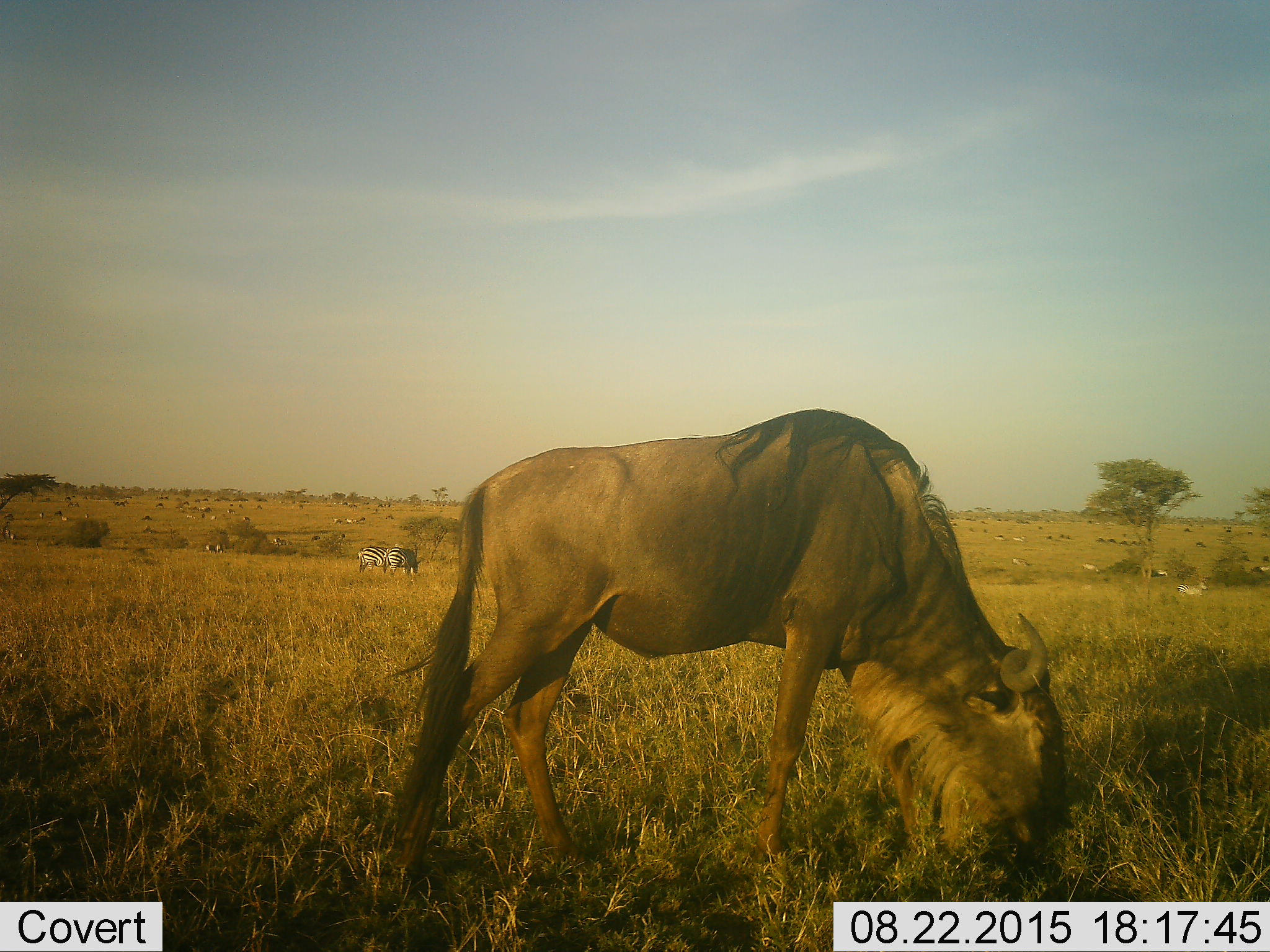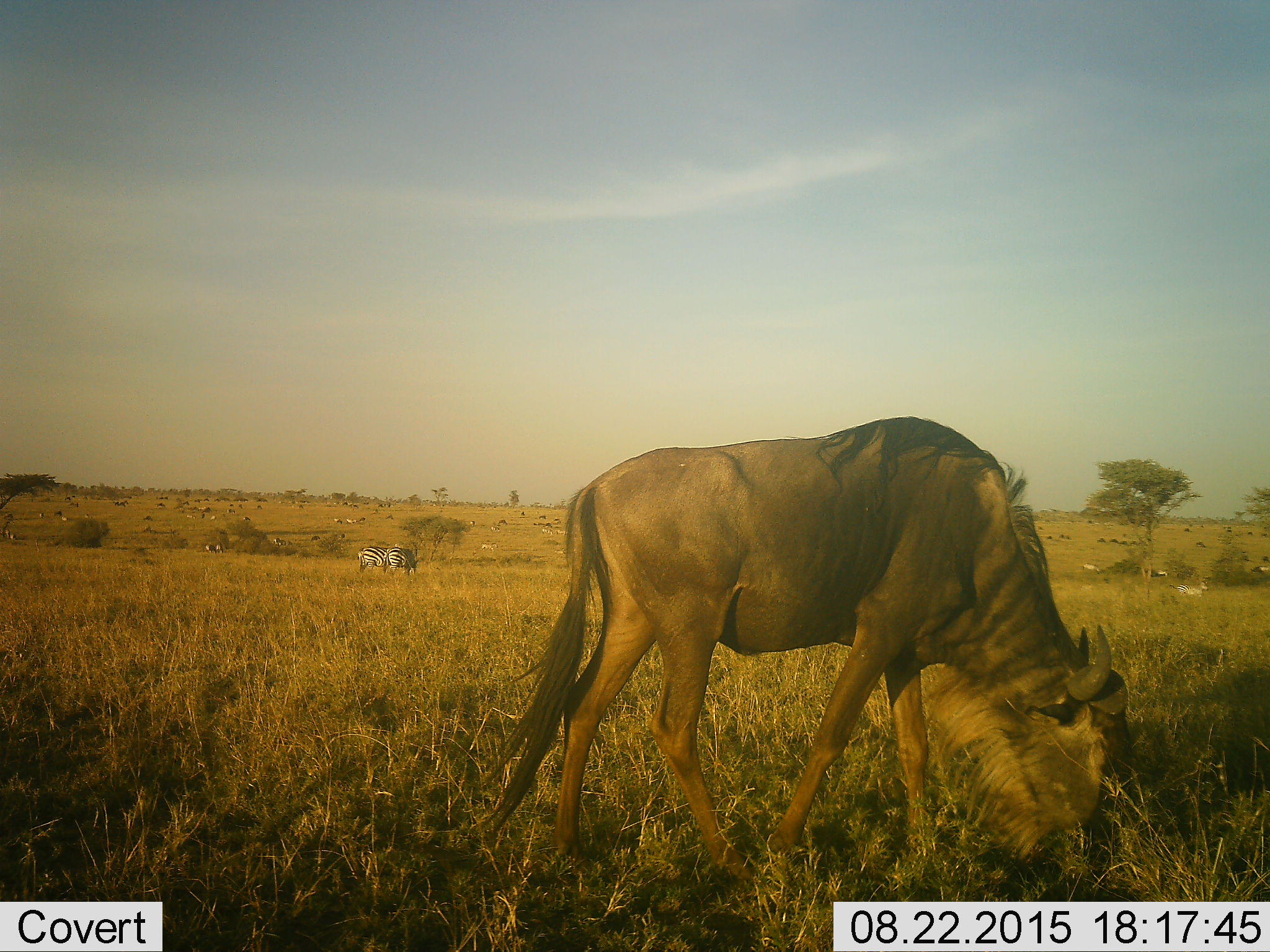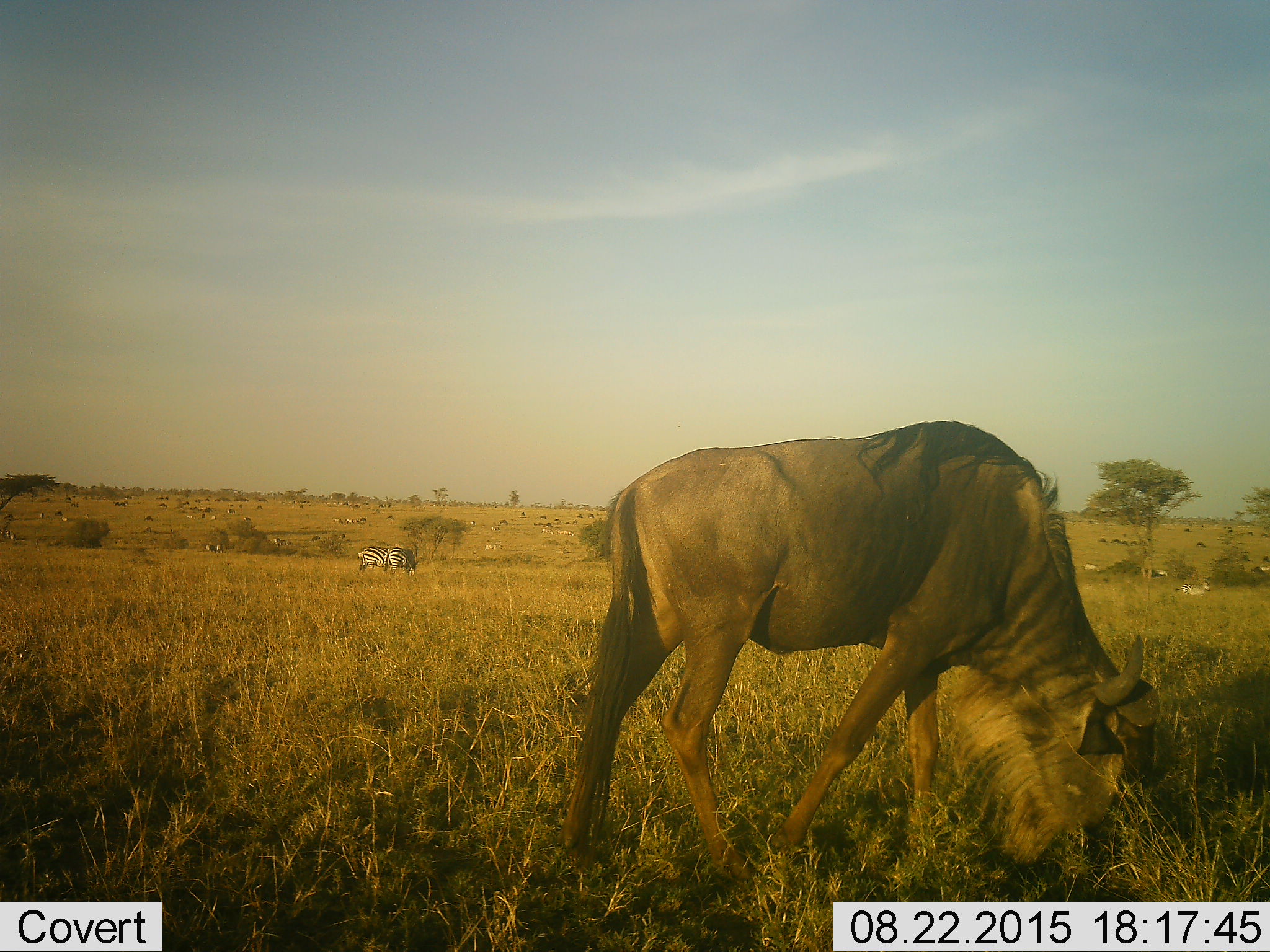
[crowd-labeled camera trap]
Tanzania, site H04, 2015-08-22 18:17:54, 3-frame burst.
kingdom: Animalia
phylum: Chordata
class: Mammalia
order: Artiodactyla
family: Bovidae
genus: Connochaetes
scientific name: Connochaetes taurinus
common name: blue wildebeest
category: wildebeest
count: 1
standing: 44%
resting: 0%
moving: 44%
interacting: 0%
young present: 0%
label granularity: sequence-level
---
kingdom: Animalia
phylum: Chordata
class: Mammalia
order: Perissodactyla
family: Equidae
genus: Equus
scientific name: Equus quagga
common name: plains zebra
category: zebra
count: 11-50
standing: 67%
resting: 11%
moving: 33%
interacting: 0%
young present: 11%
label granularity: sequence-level